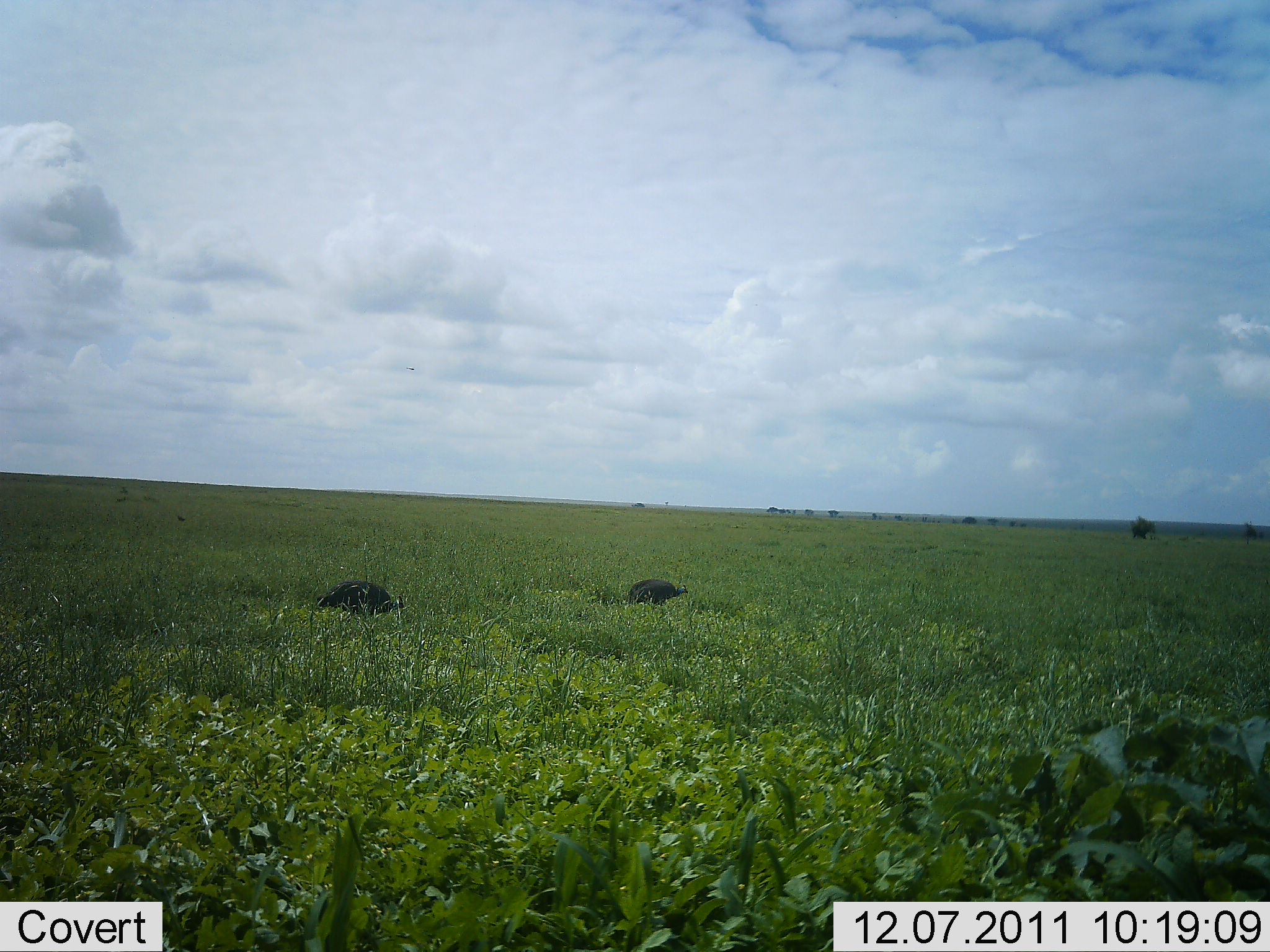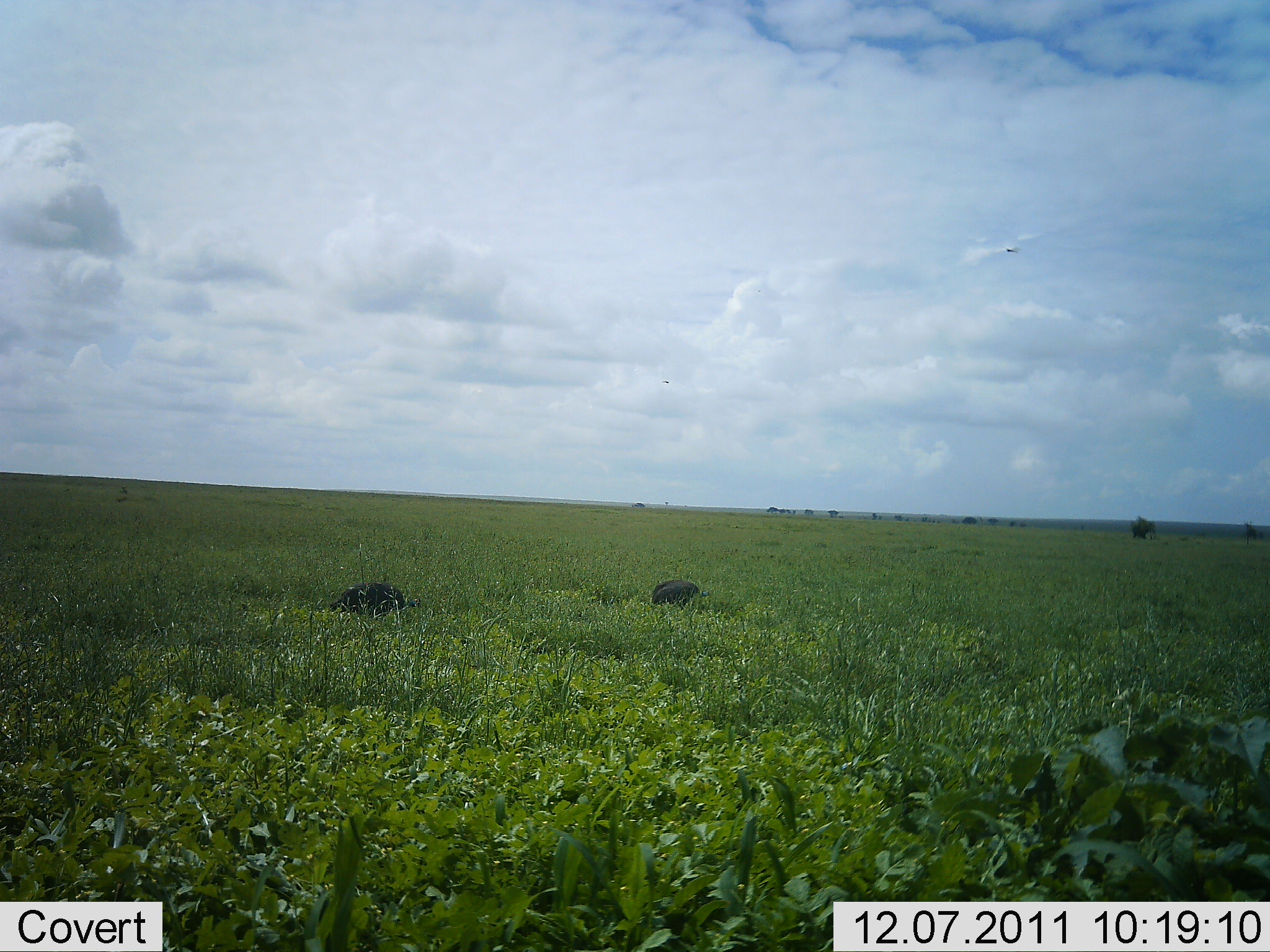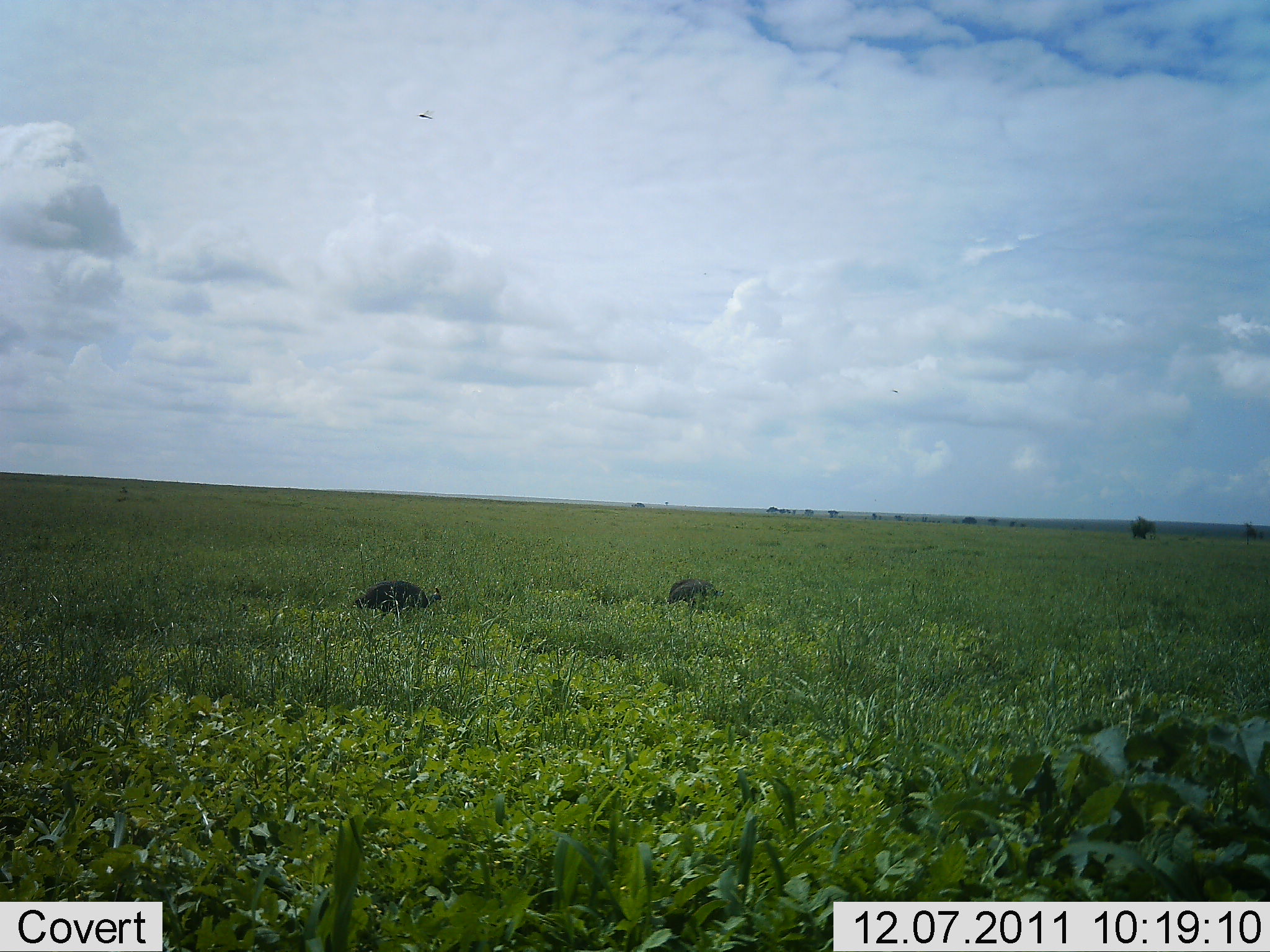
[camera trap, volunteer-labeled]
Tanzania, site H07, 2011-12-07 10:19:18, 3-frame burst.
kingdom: Animalia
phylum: Chordata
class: Aves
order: Galliformes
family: Numididae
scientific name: Numididae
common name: guinea fowl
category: guineafowl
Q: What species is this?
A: Guineafowl (guinea fowl) (Numididae).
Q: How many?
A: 2.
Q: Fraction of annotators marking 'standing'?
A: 6%.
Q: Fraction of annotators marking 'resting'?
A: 0%.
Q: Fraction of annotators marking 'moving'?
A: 88%.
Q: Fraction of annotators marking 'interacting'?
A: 0%.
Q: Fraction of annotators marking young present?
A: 0%.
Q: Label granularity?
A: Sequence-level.